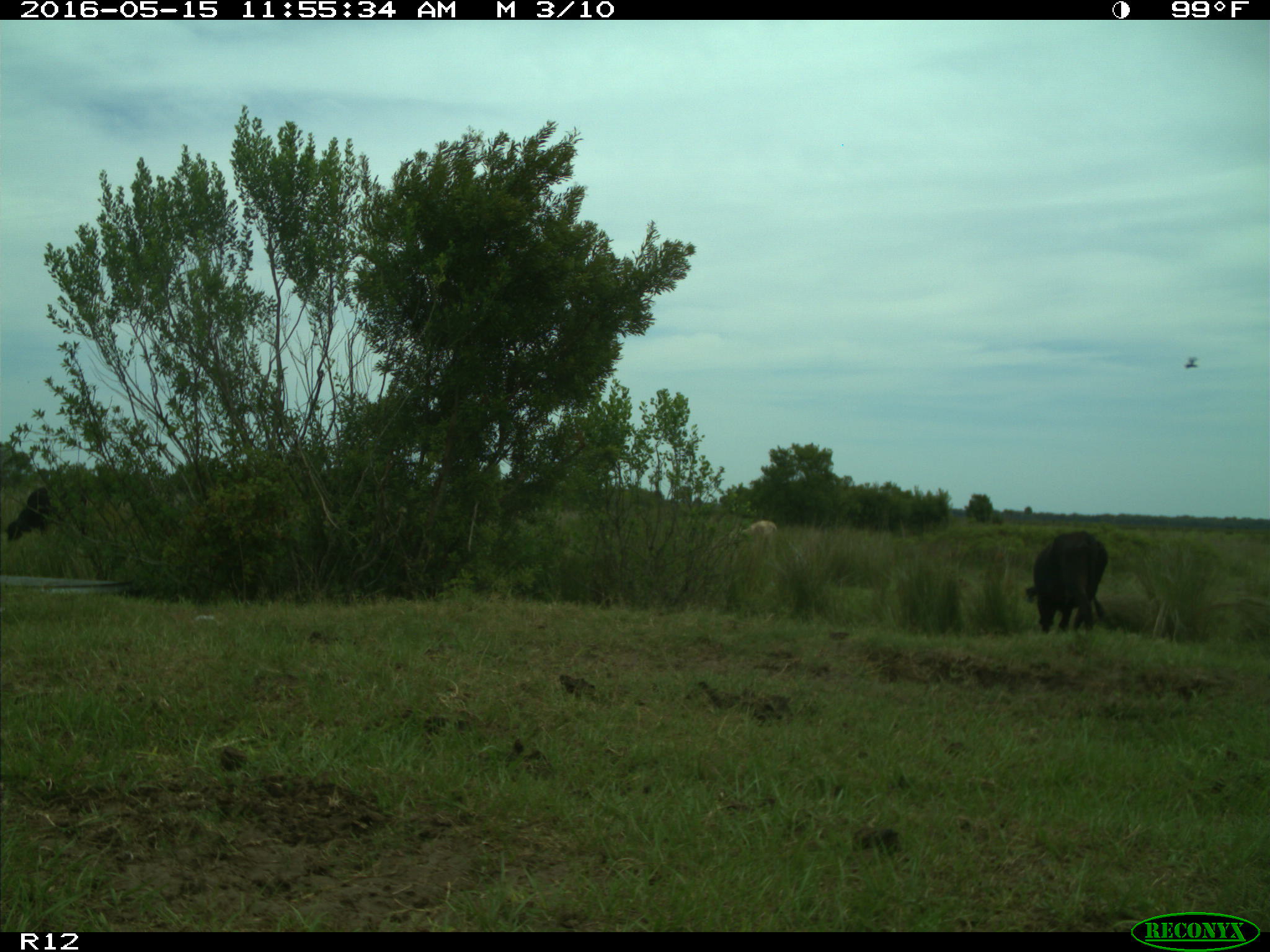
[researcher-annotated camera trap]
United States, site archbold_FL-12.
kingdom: Animalia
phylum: Chordata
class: Mammalia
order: Artiodactyla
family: Bovidae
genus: Bos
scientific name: Bos taurus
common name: domestic cow